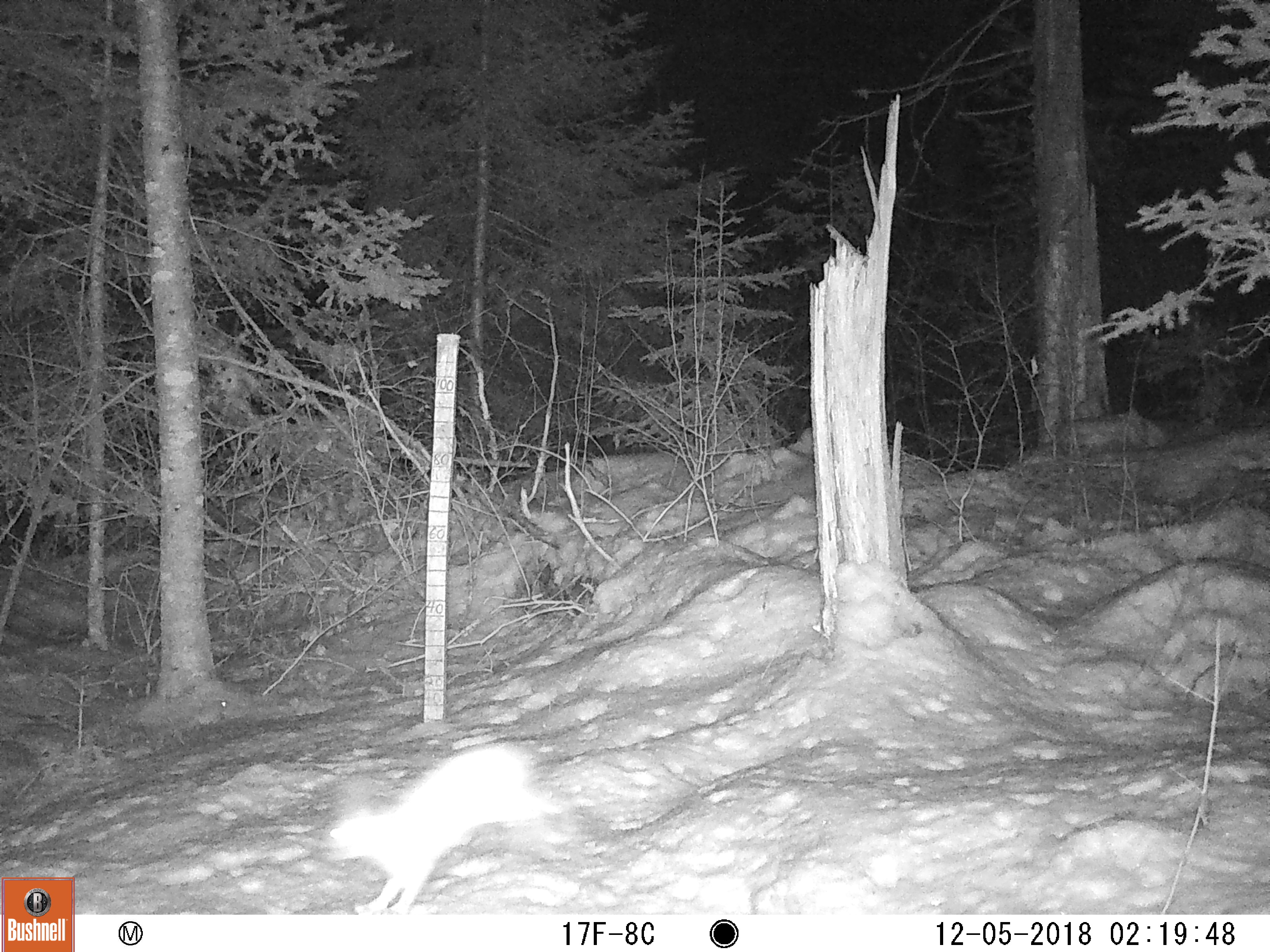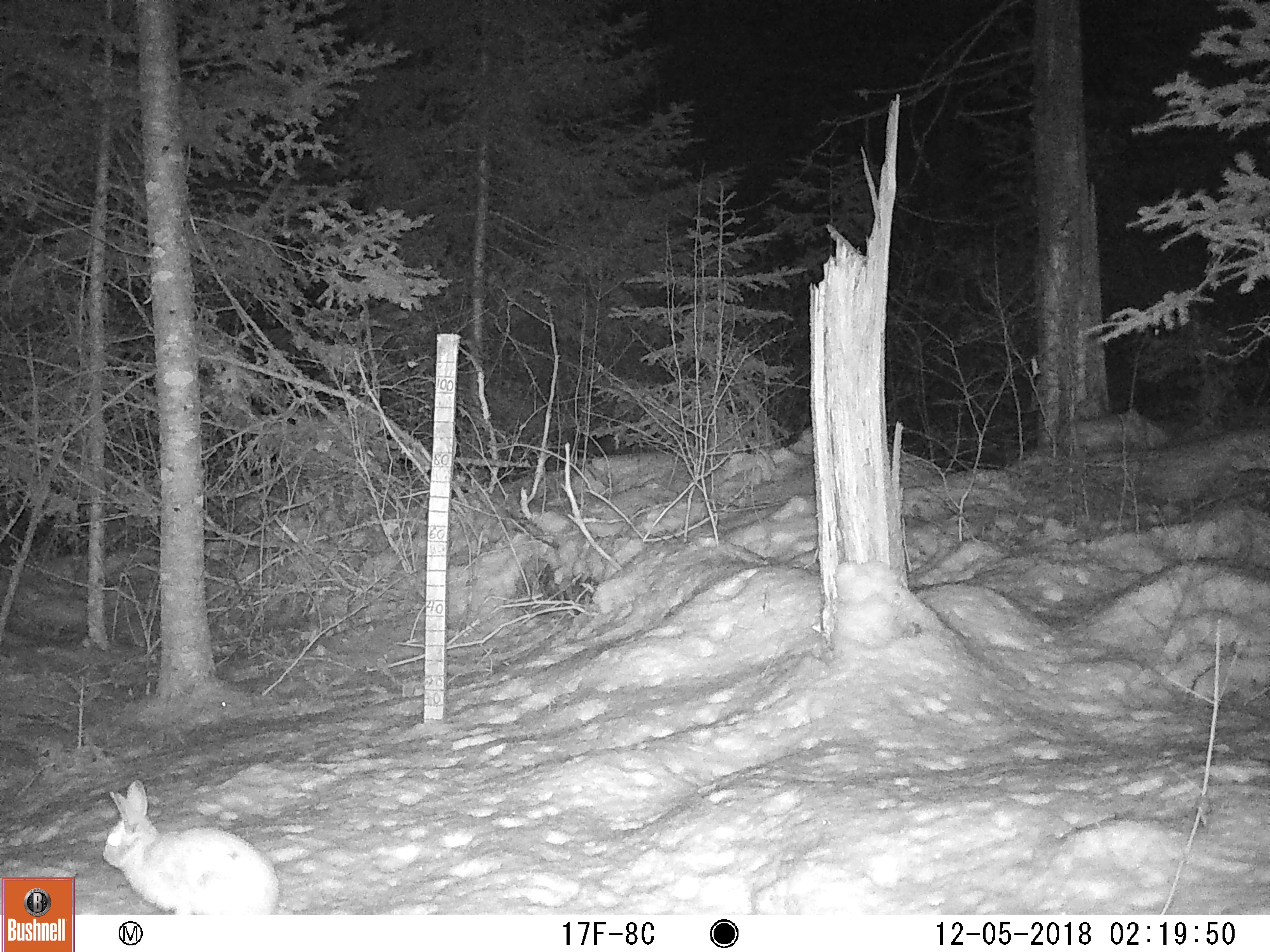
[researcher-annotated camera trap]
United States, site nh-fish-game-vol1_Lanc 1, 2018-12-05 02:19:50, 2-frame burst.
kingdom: Animalia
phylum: Chordata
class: Mammalia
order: Lagomorpha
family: Leporidae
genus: Lepus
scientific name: Lepus americanus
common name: snowshoe hare